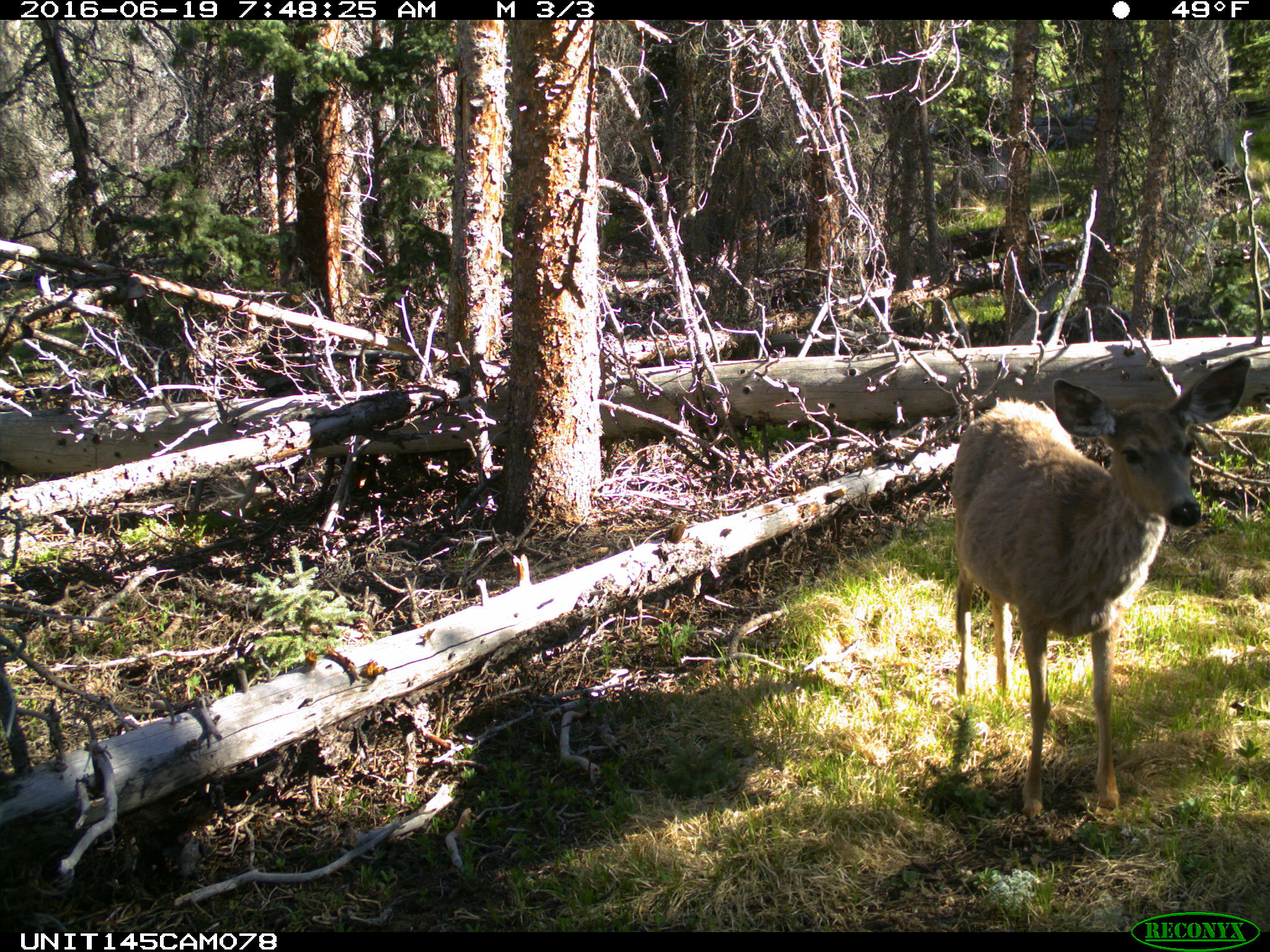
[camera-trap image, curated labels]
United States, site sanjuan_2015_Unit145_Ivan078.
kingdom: Animalia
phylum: Chordata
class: Mammalia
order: Artiodactyla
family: Cervidae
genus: Odocoileus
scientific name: Odocoileus hemionus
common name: mule deer